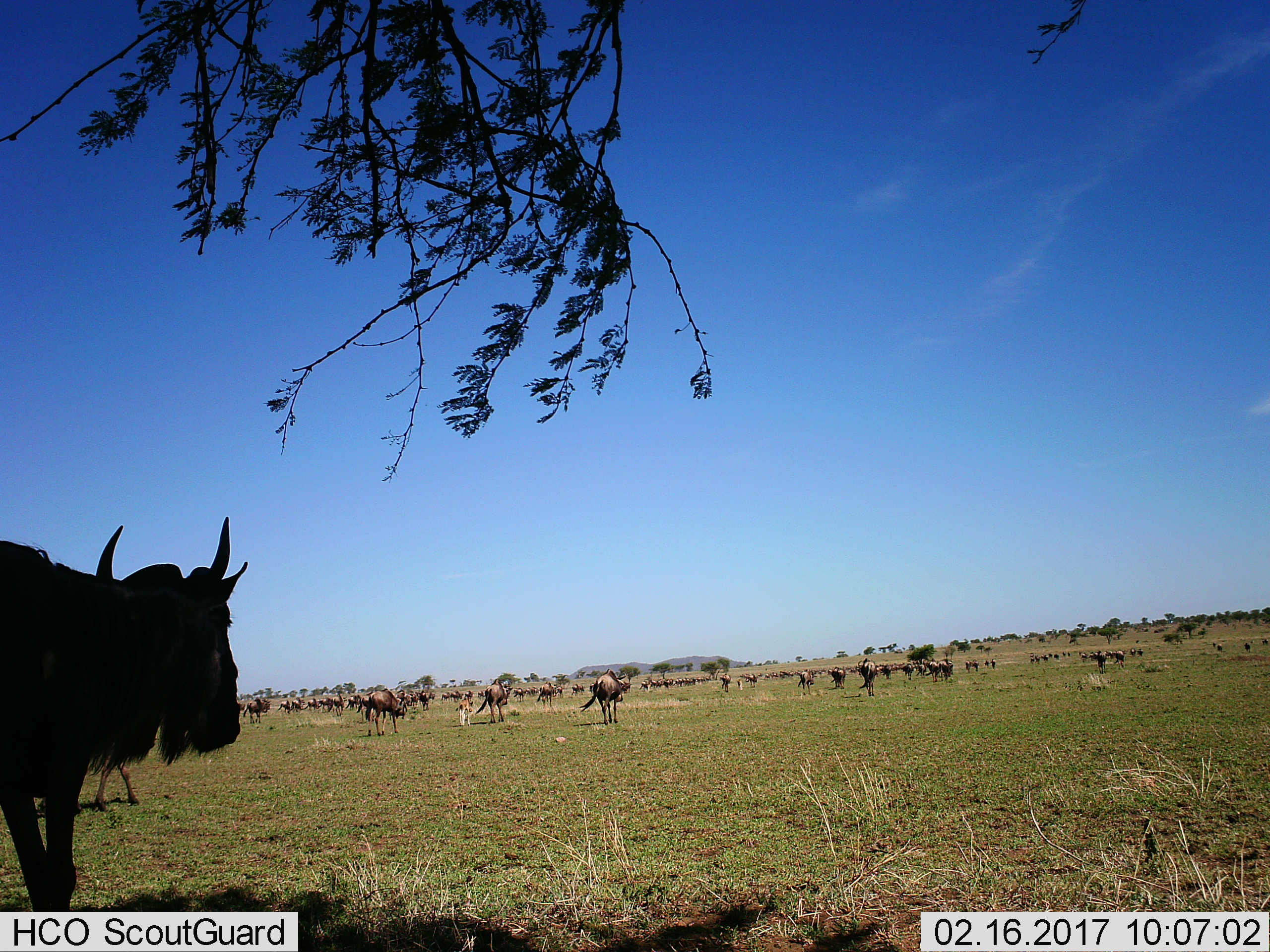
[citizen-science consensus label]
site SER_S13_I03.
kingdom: Animalia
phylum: Chordata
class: Mammalia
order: Artiodactyla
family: Bovidae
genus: Connochaetes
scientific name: Connochaetes taurinus taurinus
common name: blue wildebeest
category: wildebeestblue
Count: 51+.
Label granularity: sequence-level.